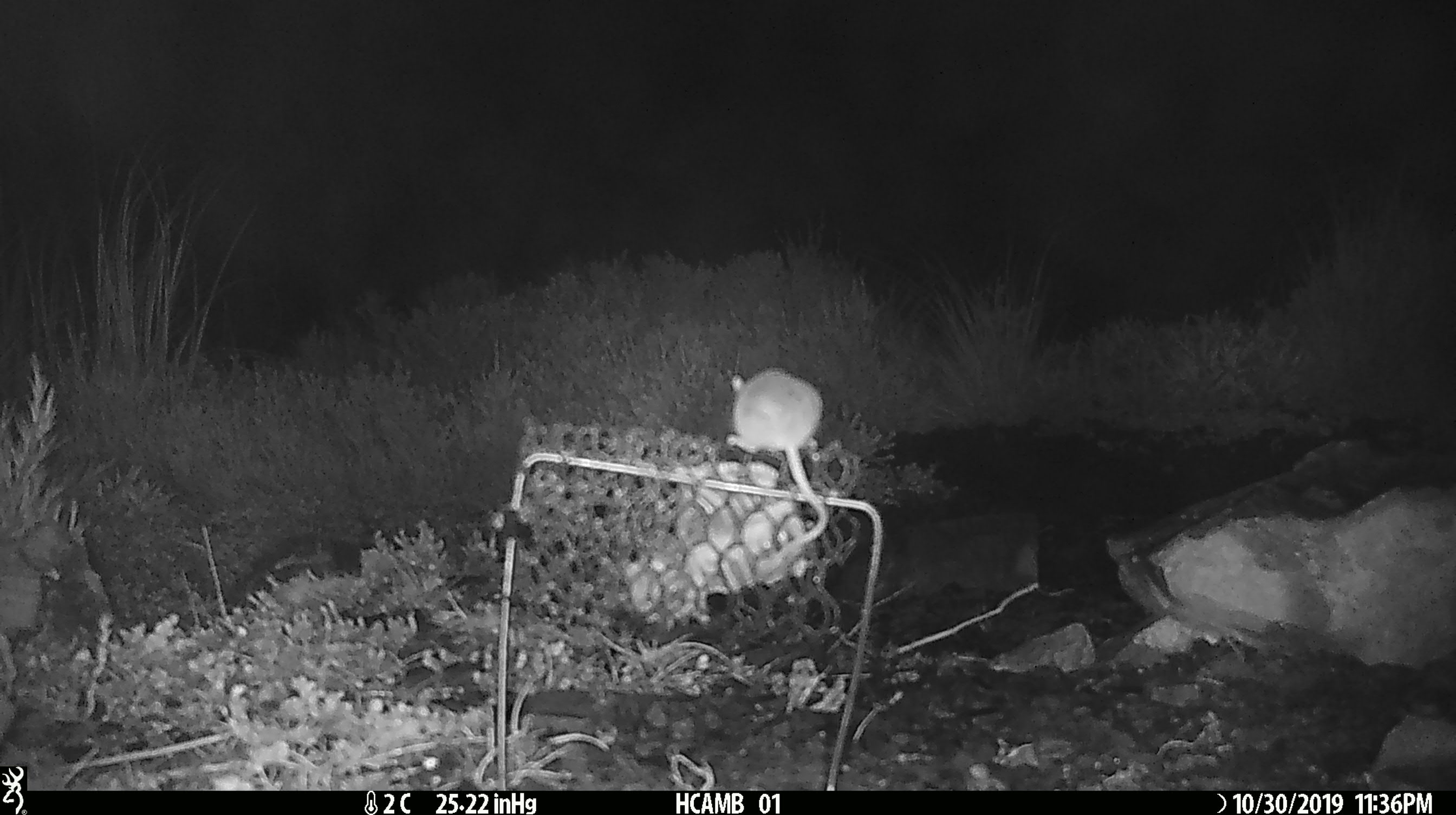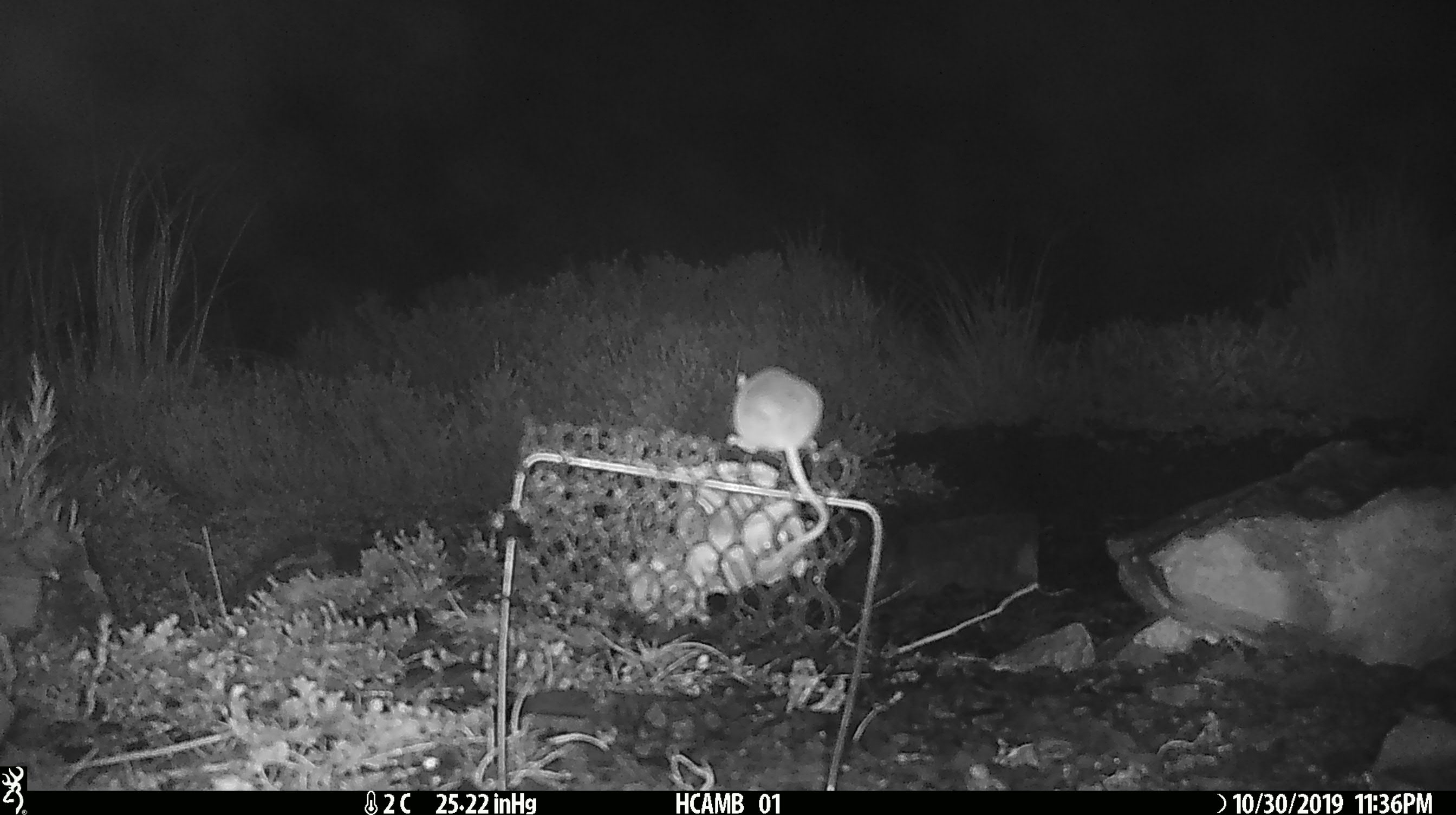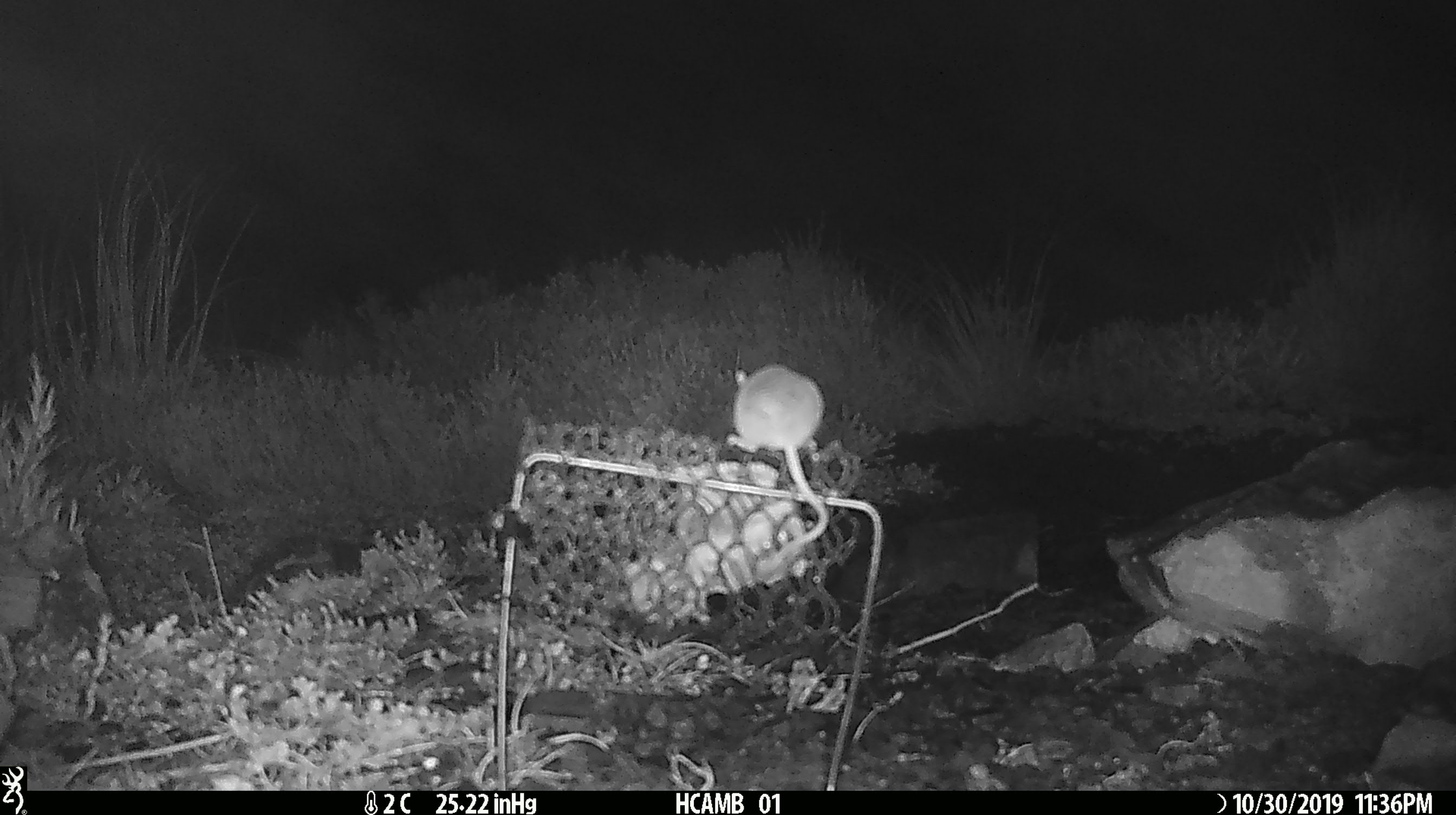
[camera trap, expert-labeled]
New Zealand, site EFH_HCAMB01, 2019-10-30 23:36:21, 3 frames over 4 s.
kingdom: Animalia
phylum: Chordata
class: Mammalia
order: Rodentia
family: Muridae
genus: Mus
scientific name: Mus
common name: mouse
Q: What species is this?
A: Mouse (Mus).